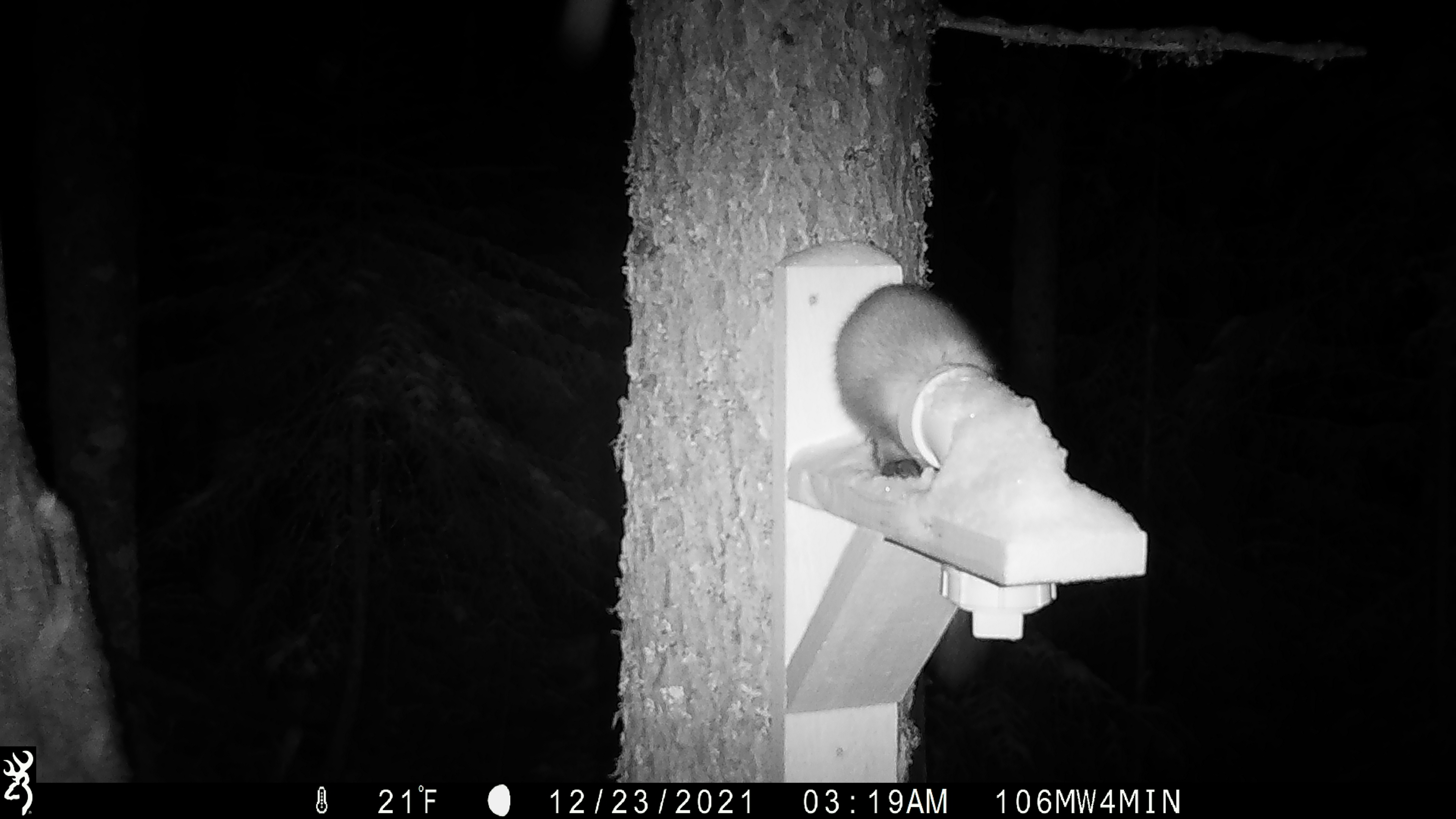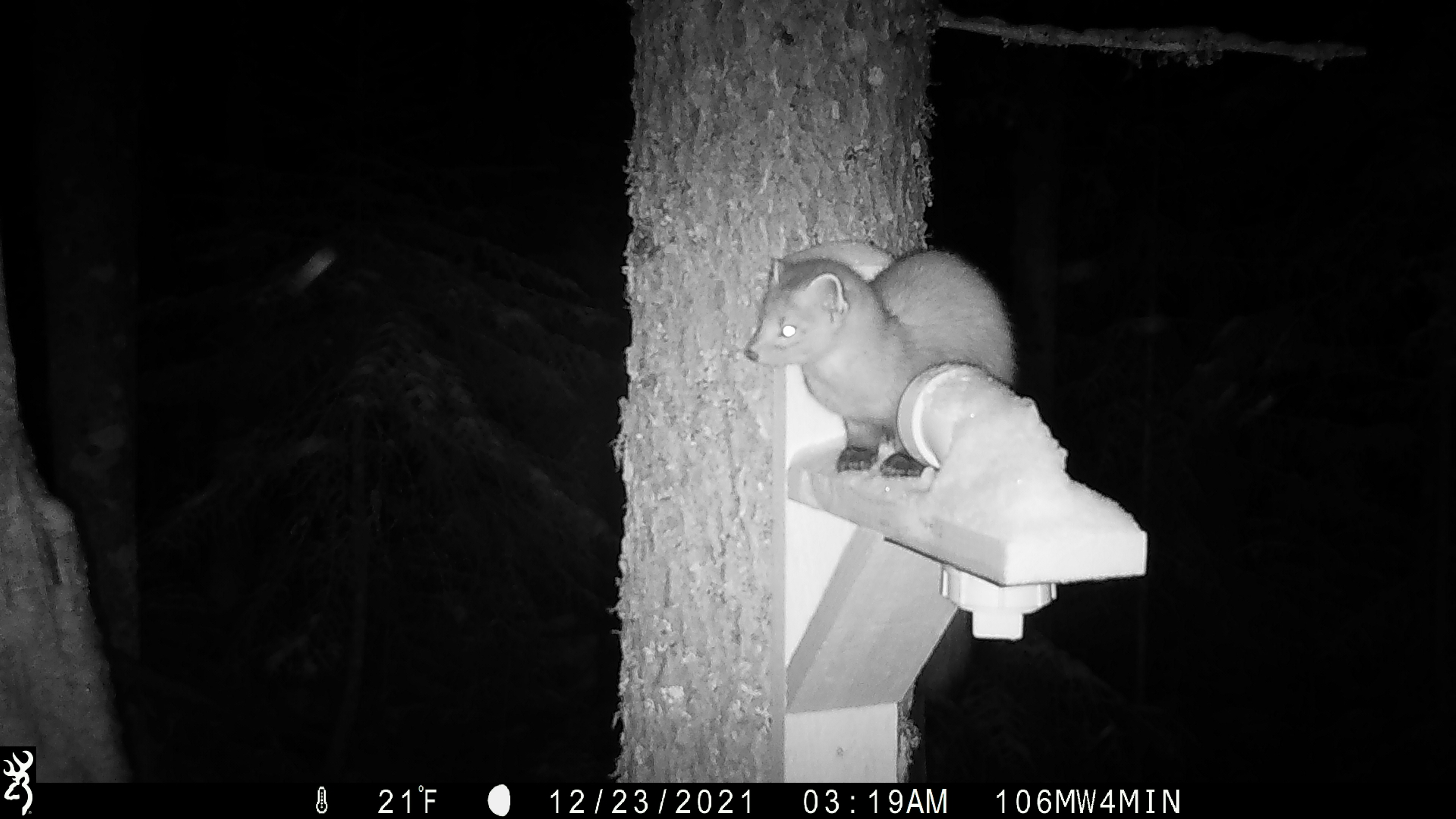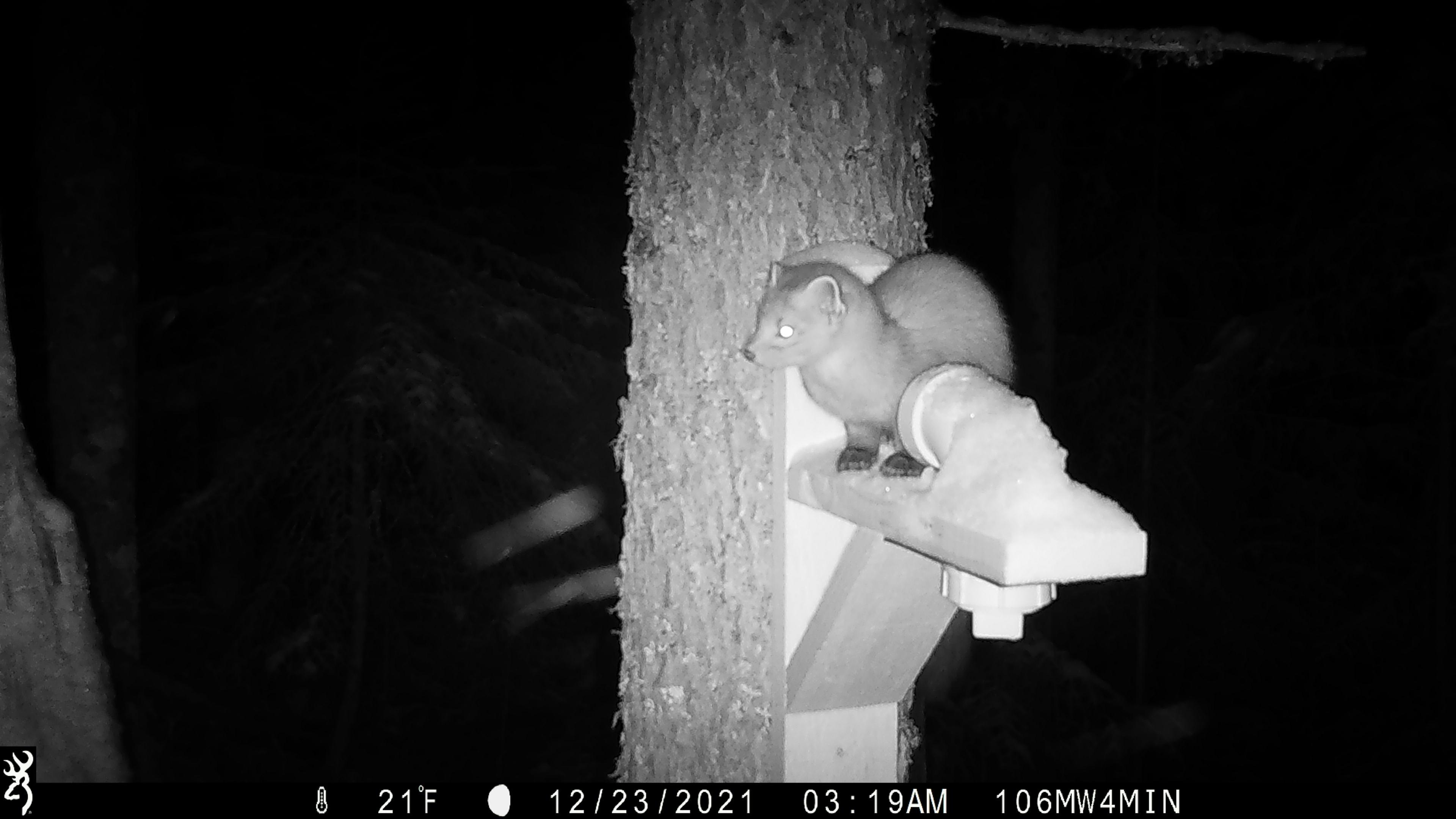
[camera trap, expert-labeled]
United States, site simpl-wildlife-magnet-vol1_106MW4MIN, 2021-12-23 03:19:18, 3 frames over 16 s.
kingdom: Animalia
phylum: Chordata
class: Mammalia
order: Carnivora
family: Mustelidae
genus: Martes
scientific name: Martes americana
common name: american marten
American marten (Martes americana).